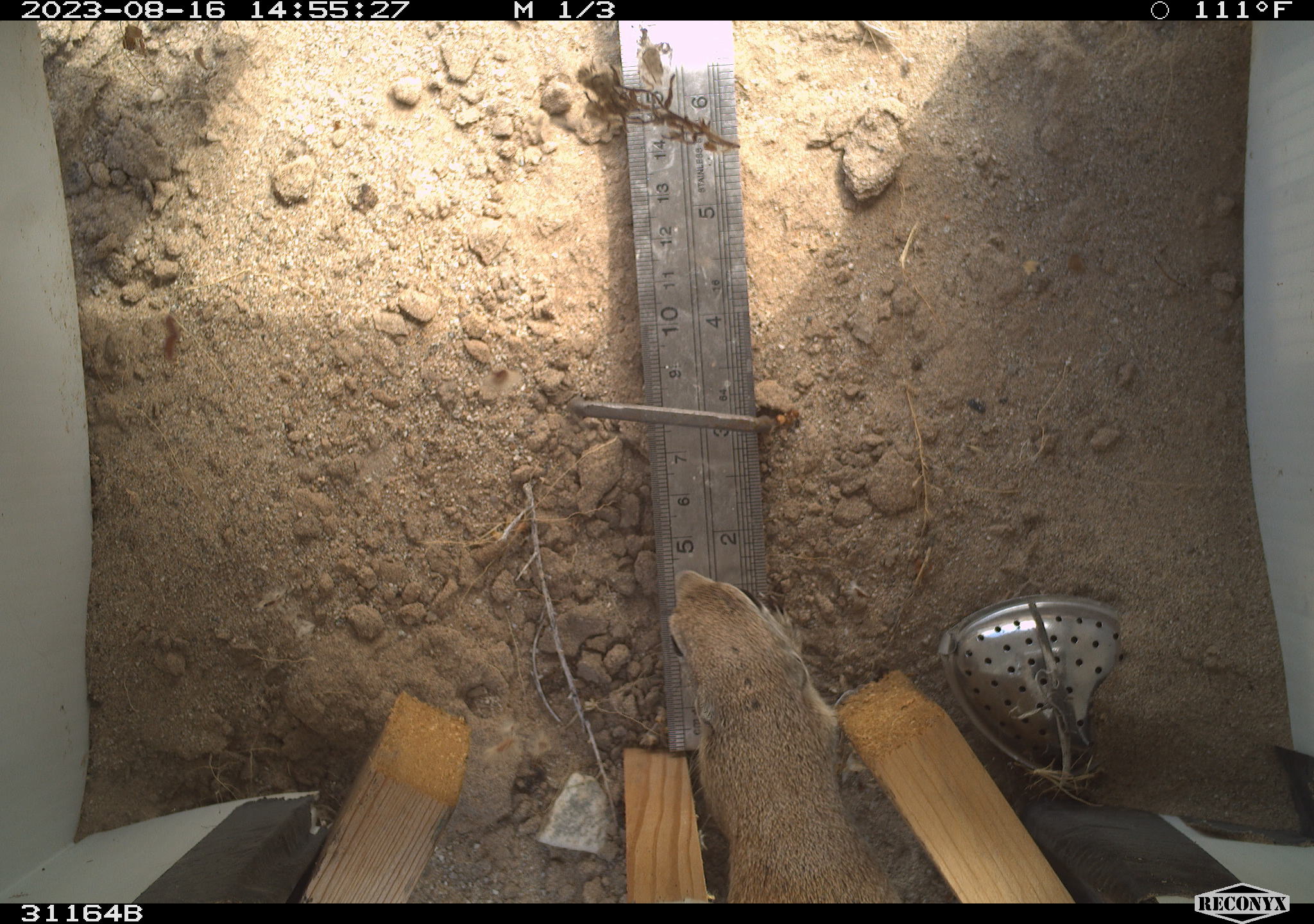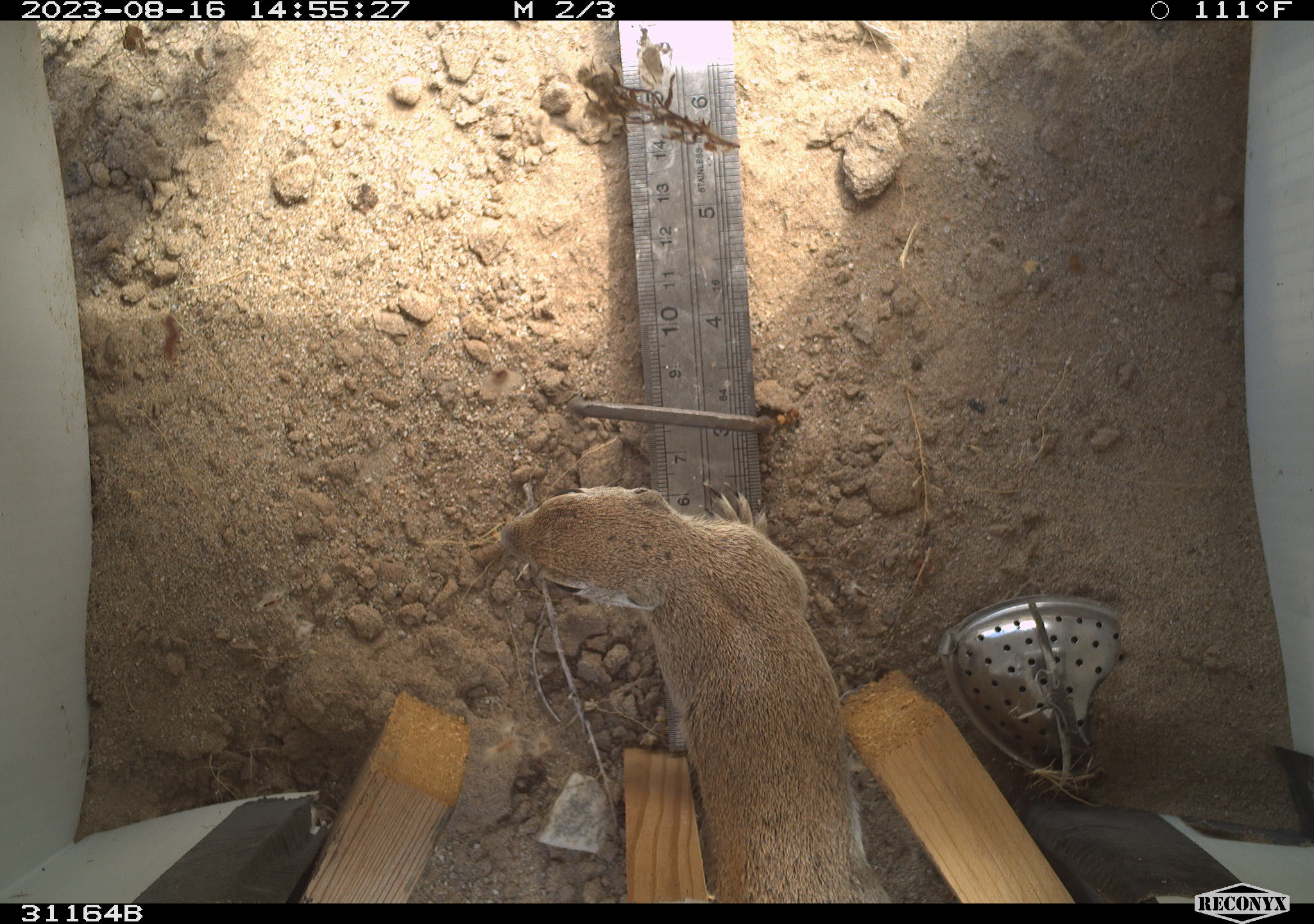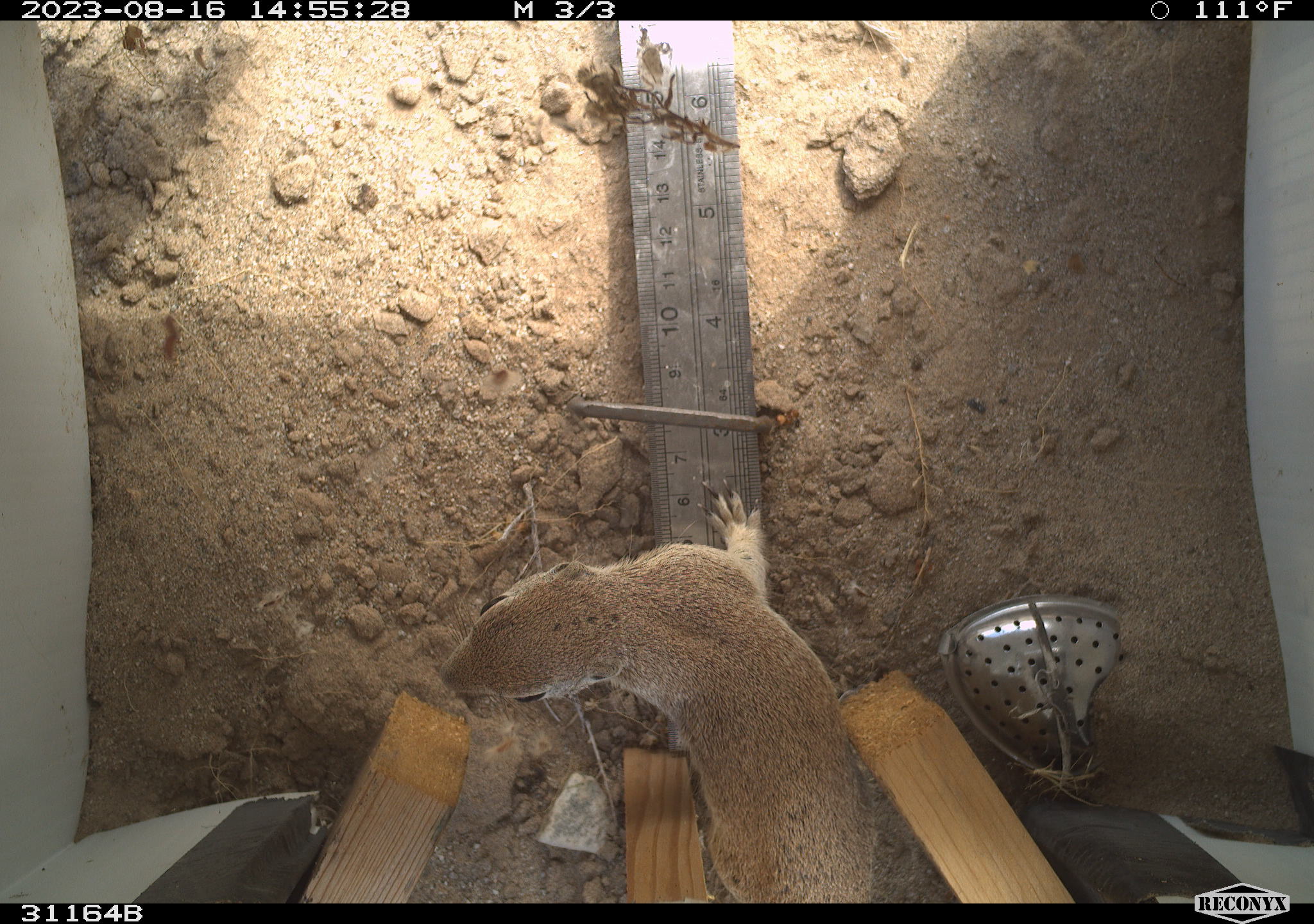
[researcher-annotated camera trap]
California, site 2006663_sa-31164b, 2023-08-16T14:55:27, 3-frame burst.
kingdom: Animalia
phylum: Chordata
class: Mammalia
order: Rodentia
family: Sciuridae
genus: Xerospermophilus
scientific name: Xerospermophilus tereticaudus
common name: round-tailed ground squirrel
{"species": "round-tailed ground squirrel (Xerospermophilus tereticaudus)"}